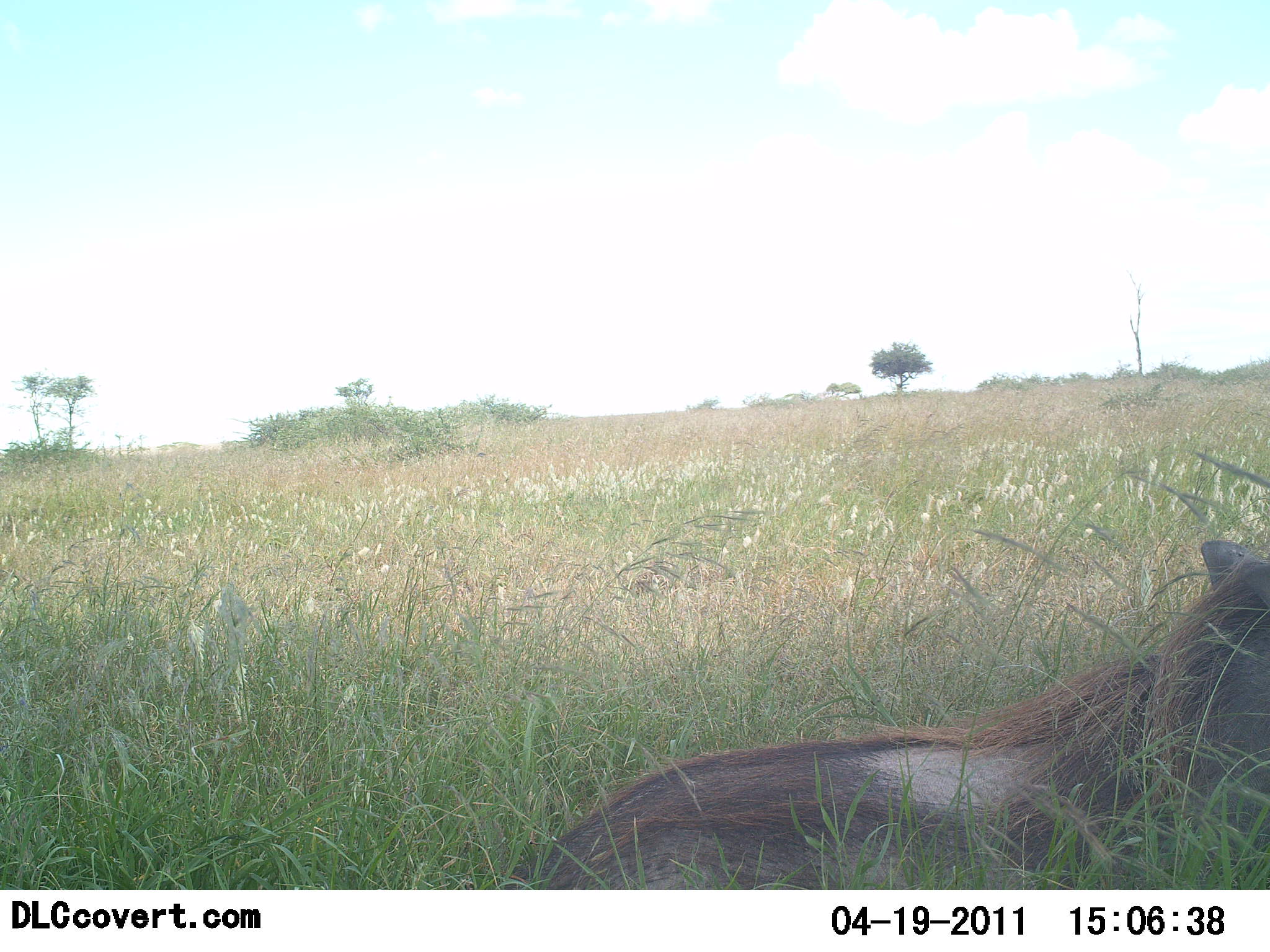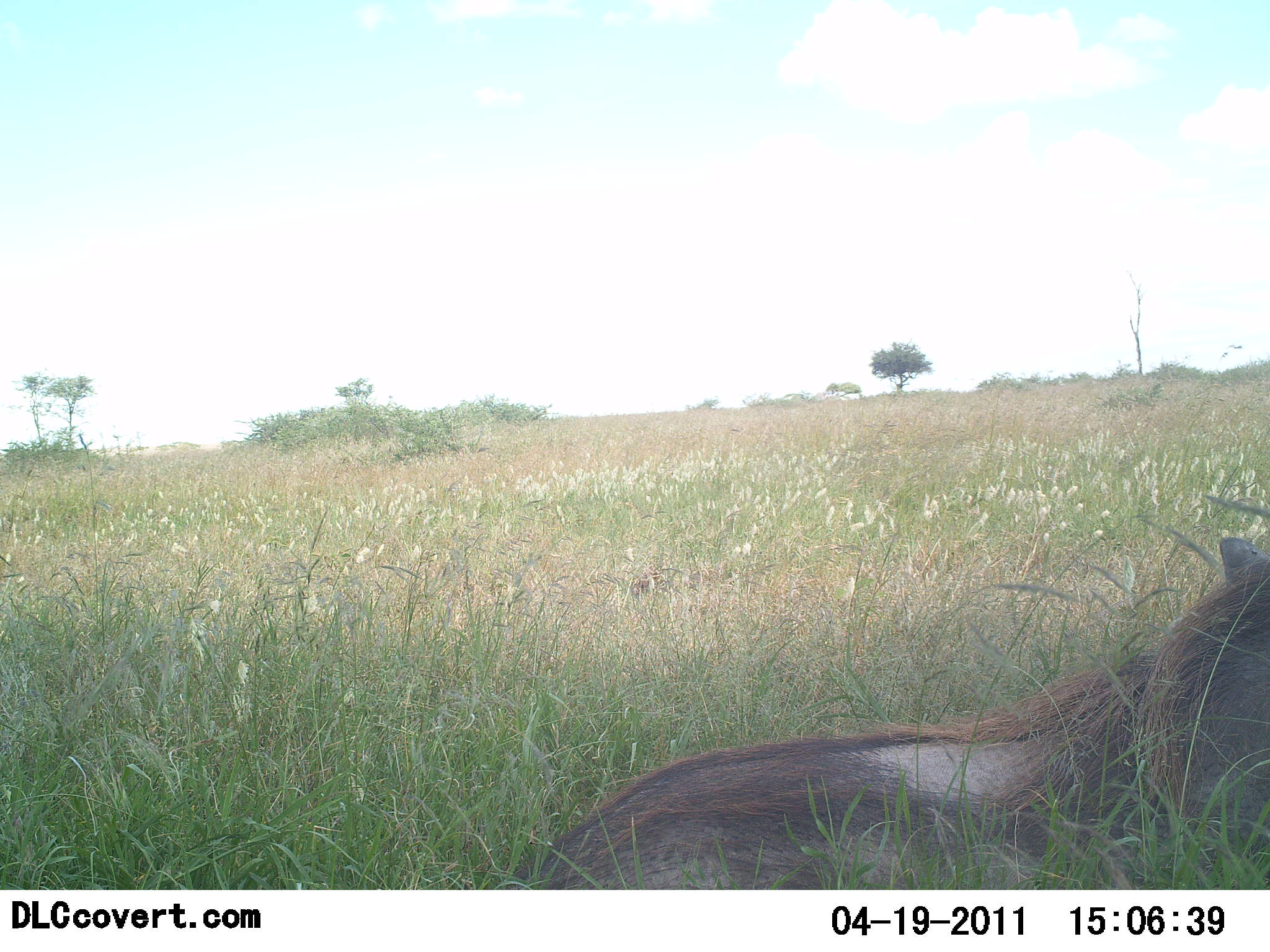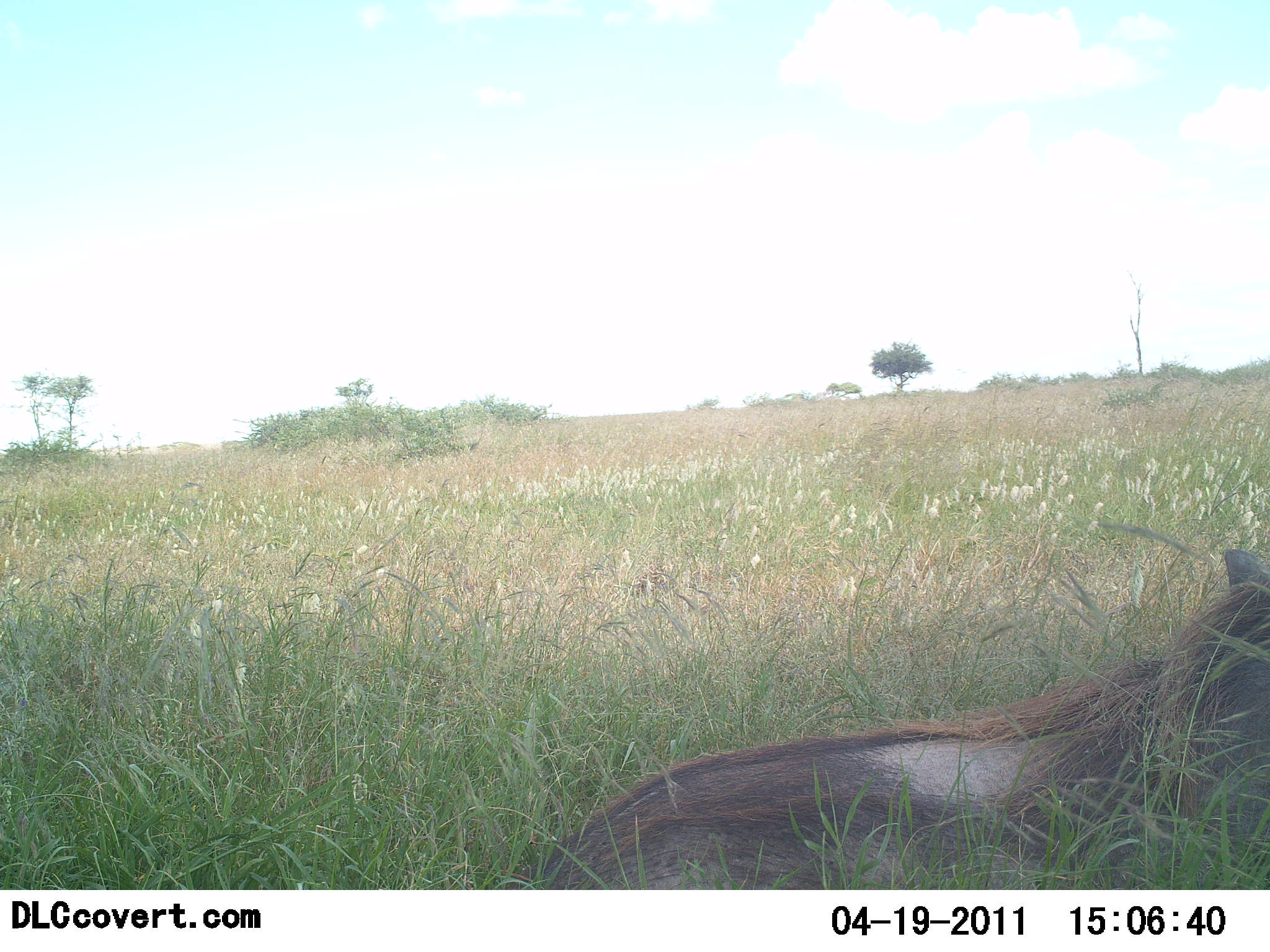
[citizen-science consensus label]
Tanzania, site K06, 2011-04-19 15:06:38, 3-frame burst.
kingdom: Animalia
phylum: Chordata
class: Mammalia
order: Artiodactyla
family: Suidae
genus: Phacochoerus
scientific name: Phacochoerus africanus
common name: warthog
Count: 1.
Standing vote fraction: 0%.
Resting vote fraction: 83%.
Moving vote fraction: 17%.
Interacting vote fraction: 0%.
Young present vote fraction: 0%.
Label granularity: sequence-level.